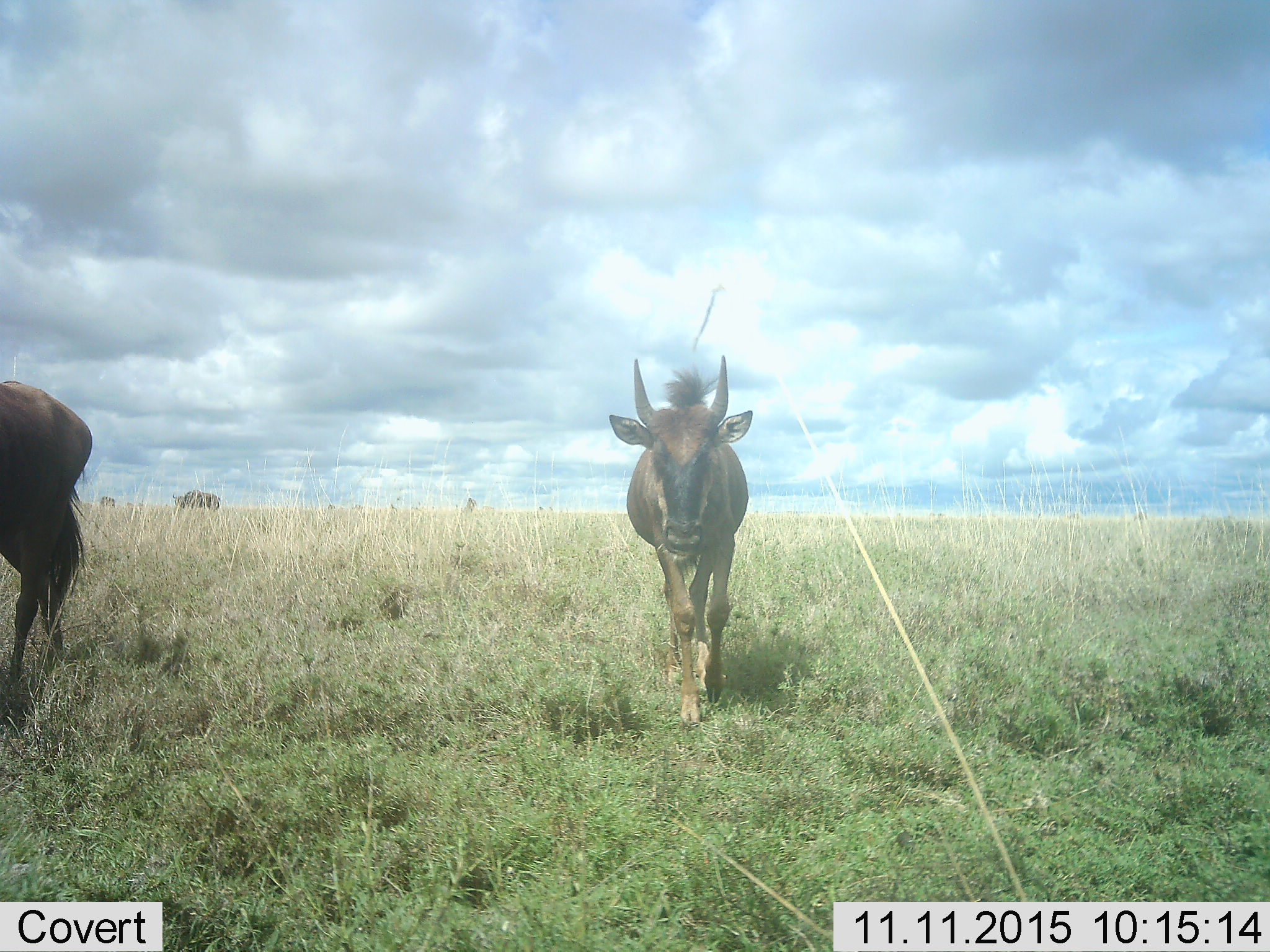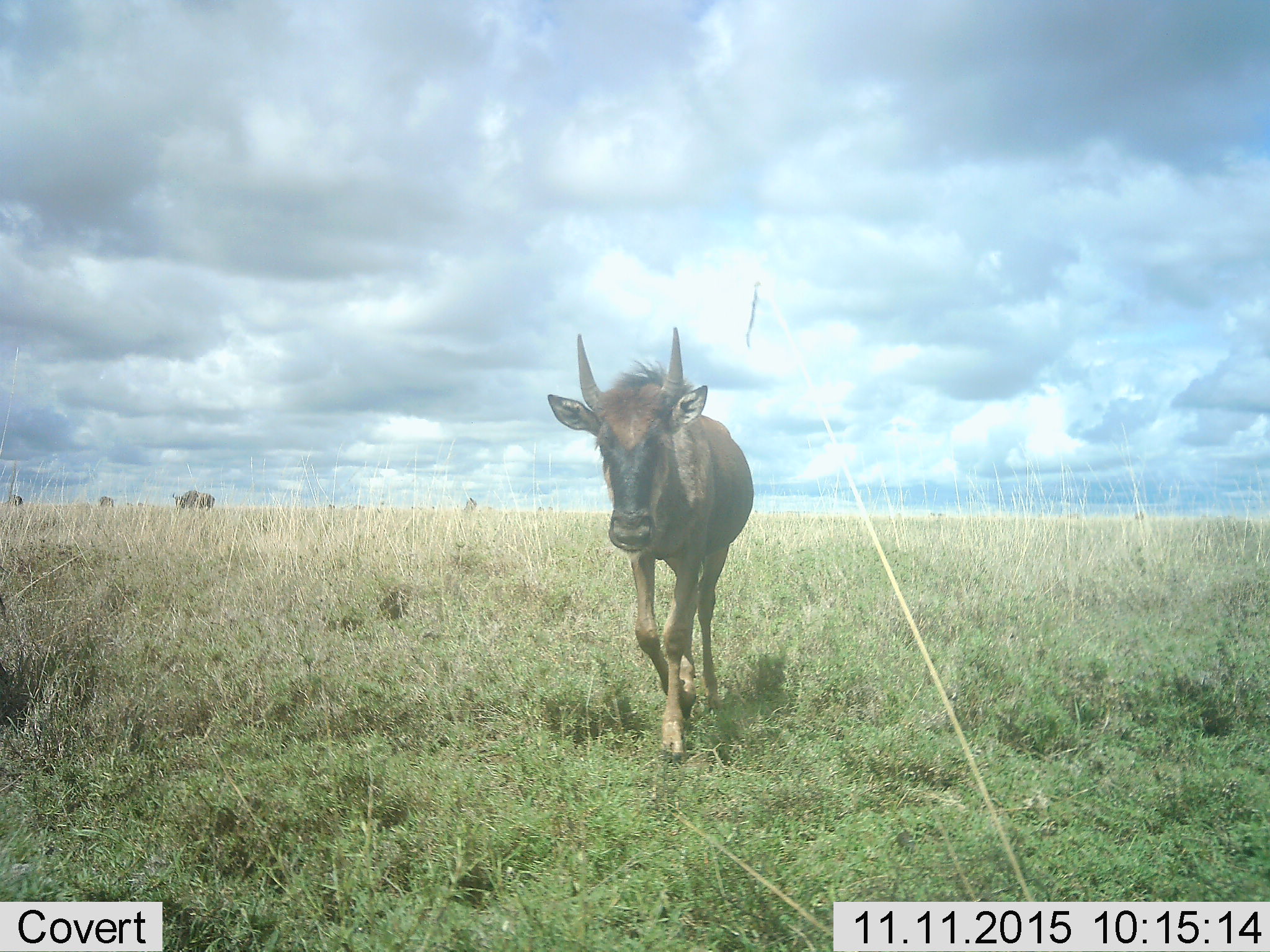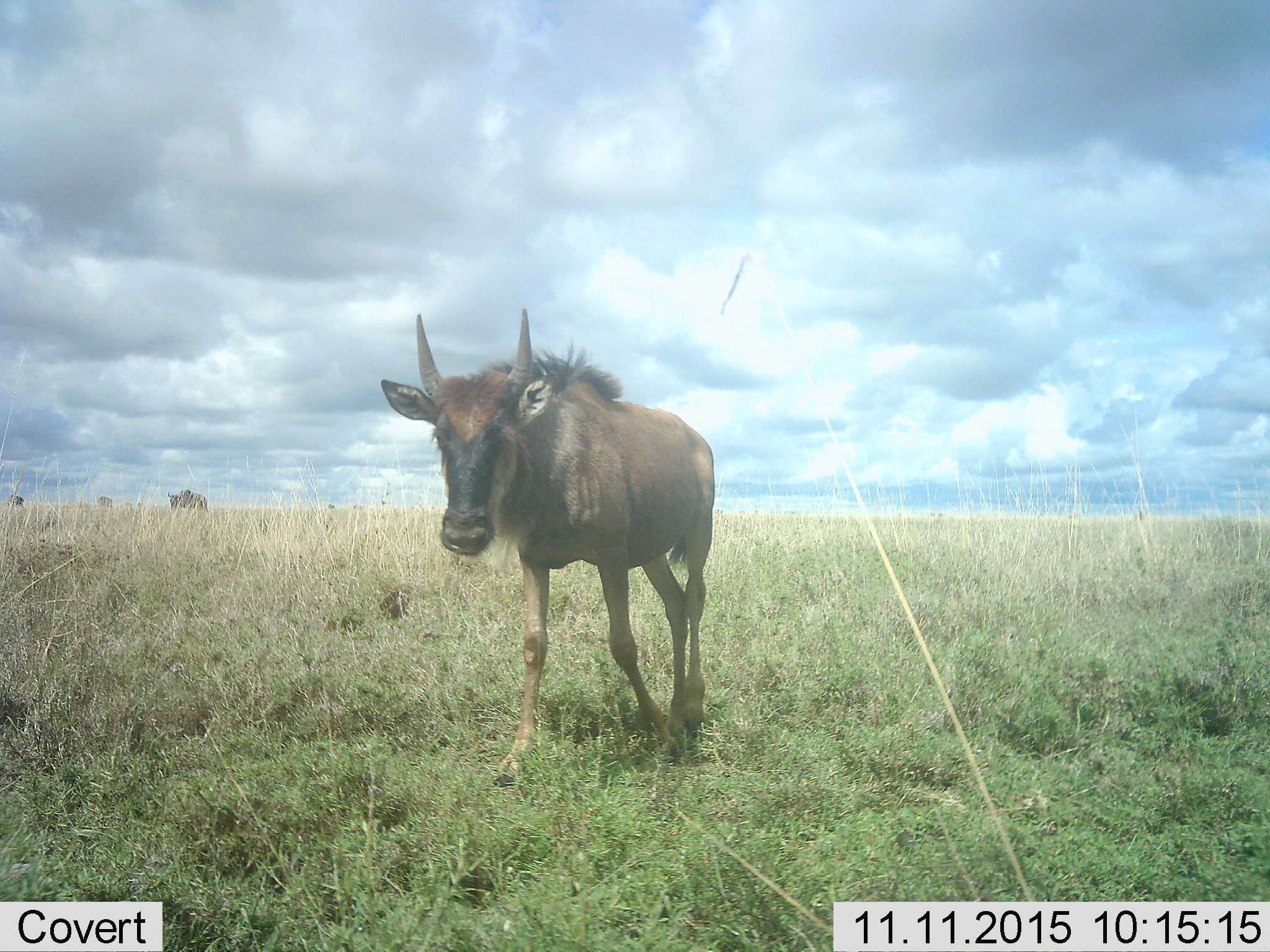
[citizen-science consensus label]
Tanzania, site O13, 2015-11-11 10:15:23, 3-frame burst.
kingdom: Animalia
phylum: Chordata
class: Mammalia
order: Artiodactyla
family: Bovidae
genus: Connochaetes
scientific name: Connochaetes taurinus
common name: blue wildebeest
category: wildebeest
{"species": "wildebeest (blue wildebeest) (Connochaetes taurinus)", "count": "6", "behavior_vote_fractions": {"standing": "33%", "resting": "0%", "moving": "83%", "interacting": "0%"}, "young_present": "67%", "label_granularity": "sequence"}